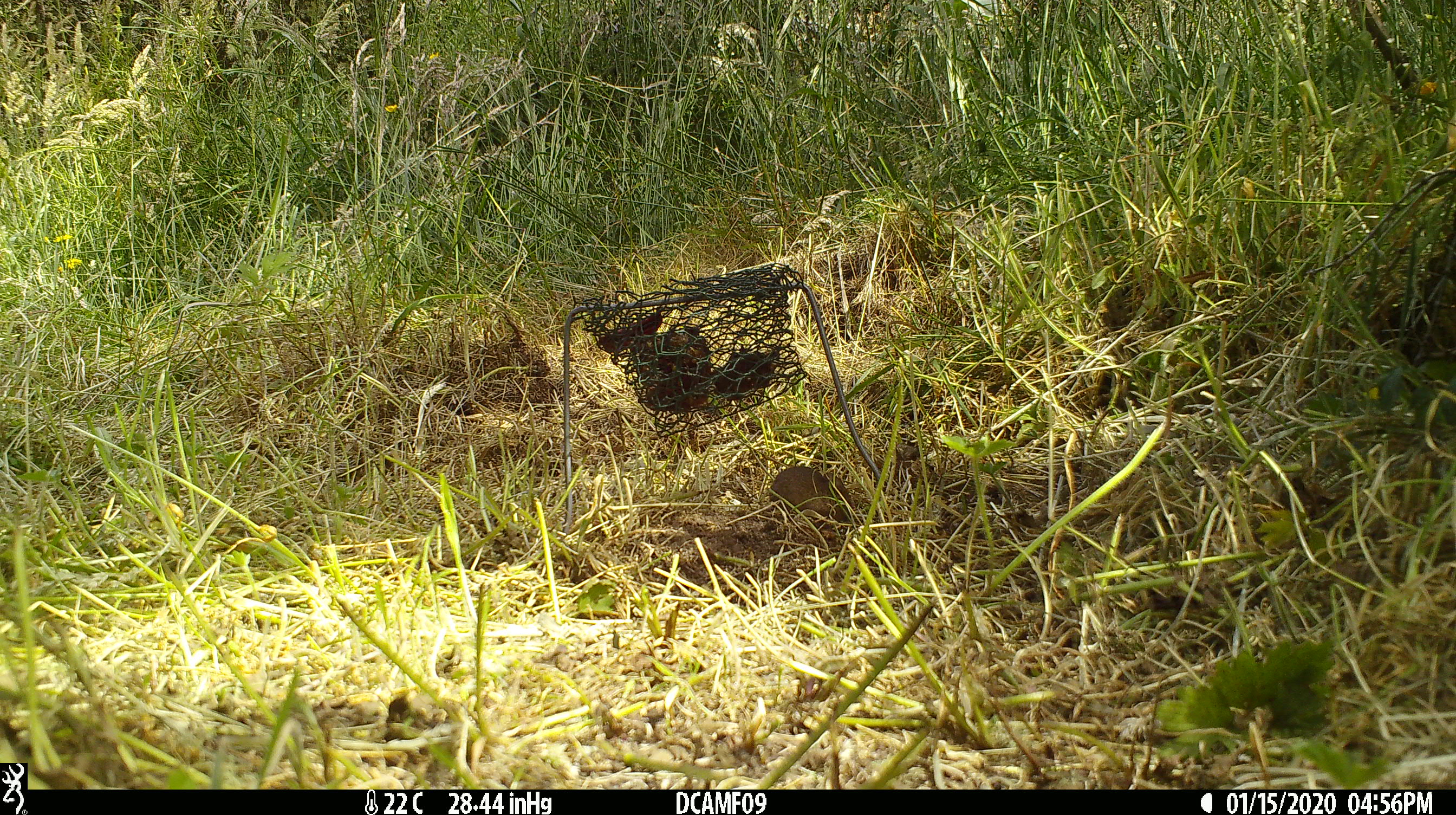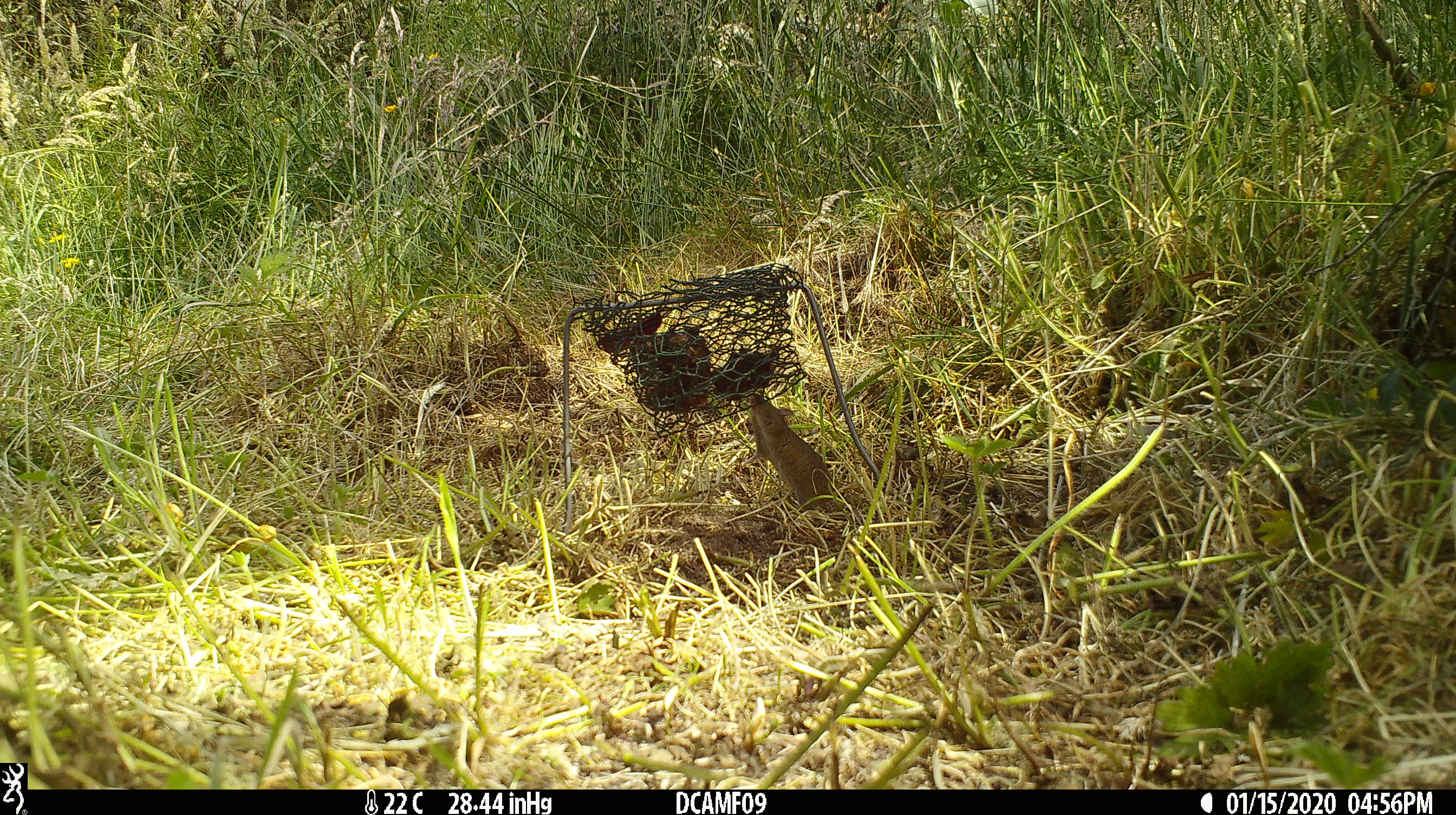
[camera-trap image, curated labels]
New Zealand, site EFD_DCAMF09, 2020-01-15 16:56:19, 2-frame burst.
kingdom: Animalia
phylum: Chordata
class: Mammalia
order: Rodentia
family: Muridae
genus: Mus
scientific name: Mus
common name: mouse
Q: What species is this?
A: Mouse (Mus).